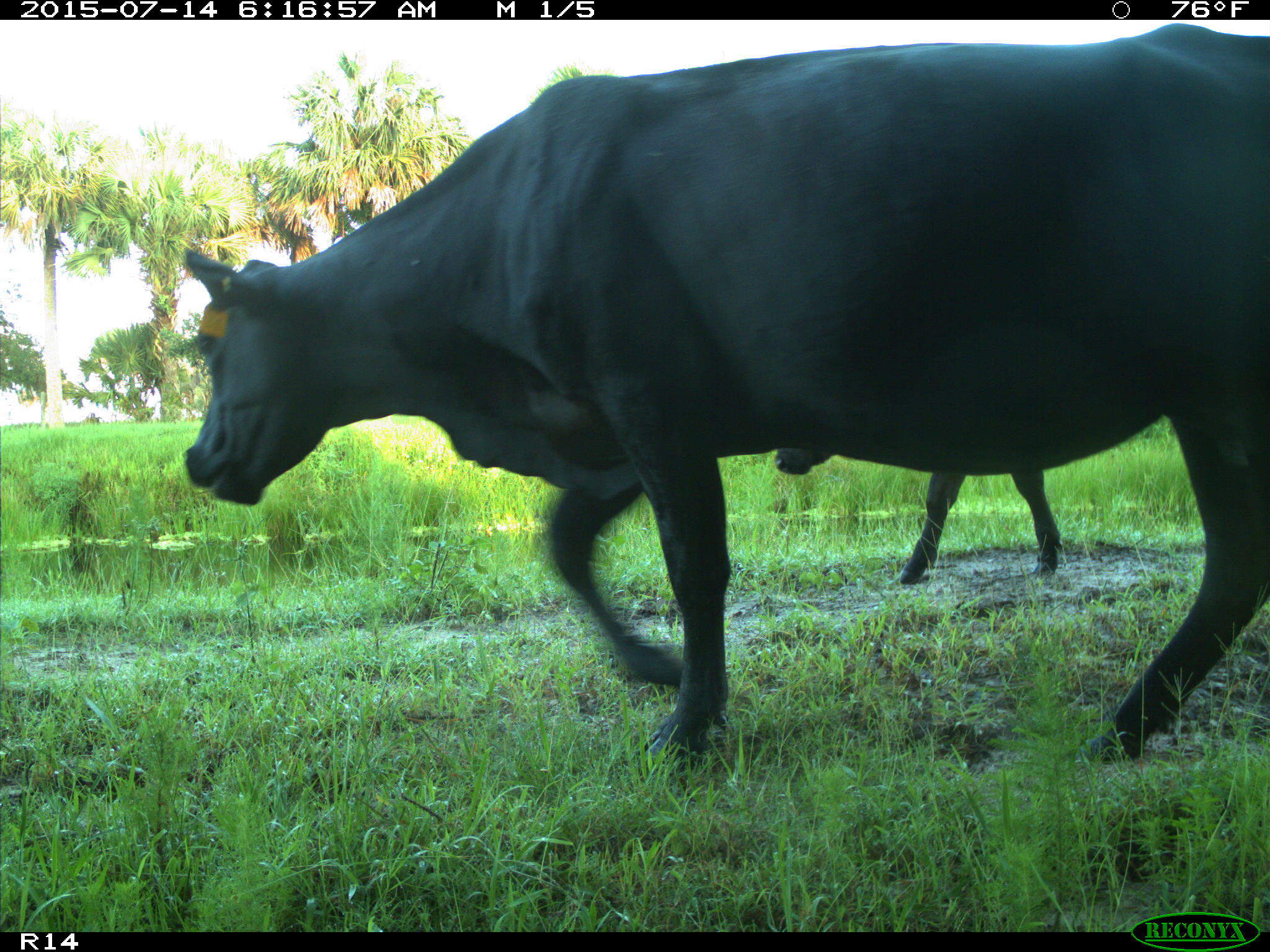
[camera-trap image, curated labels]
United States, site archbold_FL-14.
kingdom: Animalia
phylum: Chordata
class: Mammalia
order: Artiodactyla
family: Bovidae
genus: Bos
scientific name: Bos taurus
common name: domestic cow